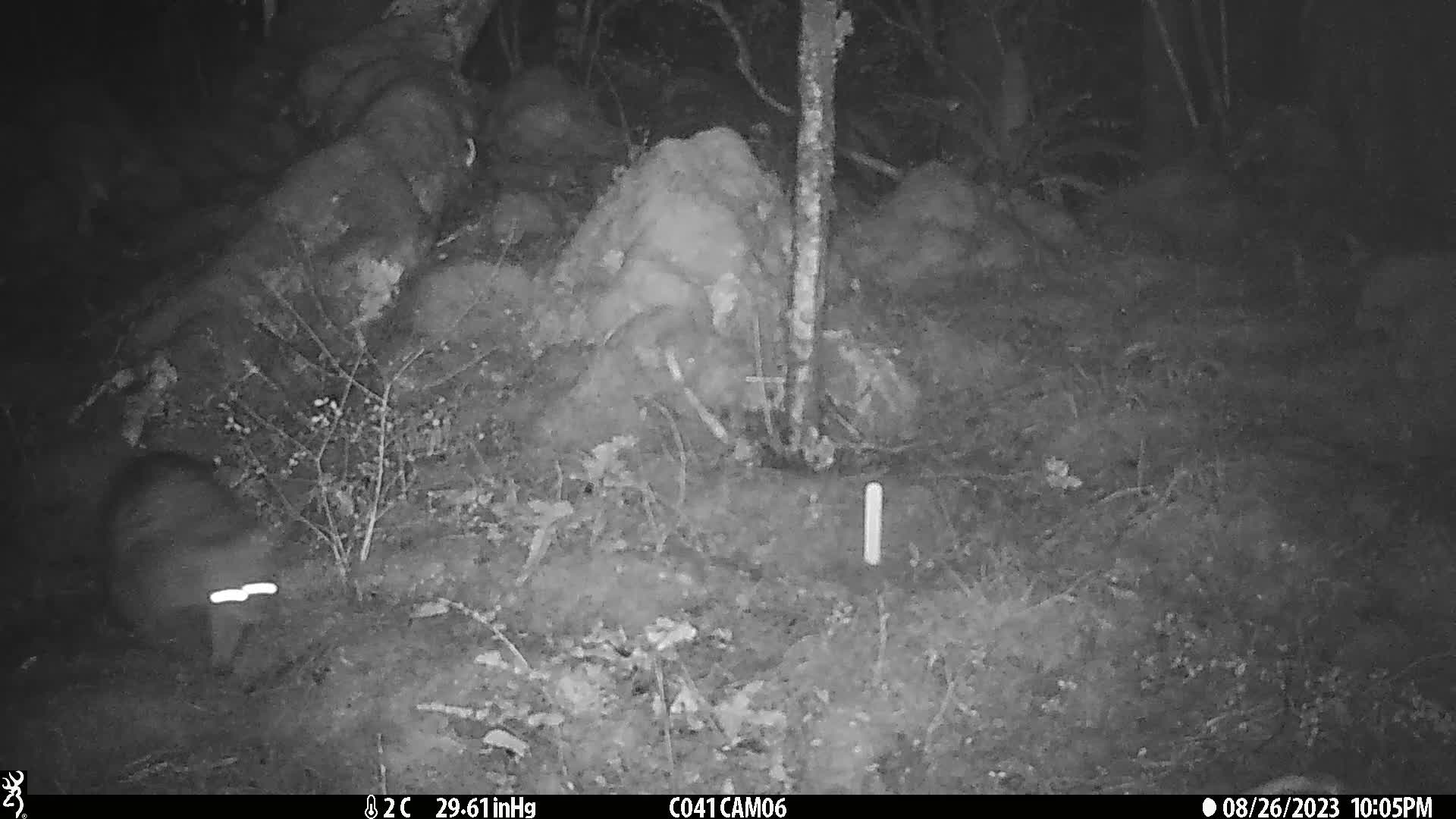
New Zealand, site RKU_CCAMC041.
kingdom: Animalia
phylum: Chordata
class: Mammalia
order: Diprotodontia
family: Phalangeridae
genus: Trichosurus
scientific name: Trichosurus vulpecula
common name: common brushtail possum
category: possum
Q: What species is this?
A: Possum (common brushtail possum) (Trichosurus vulpecula).